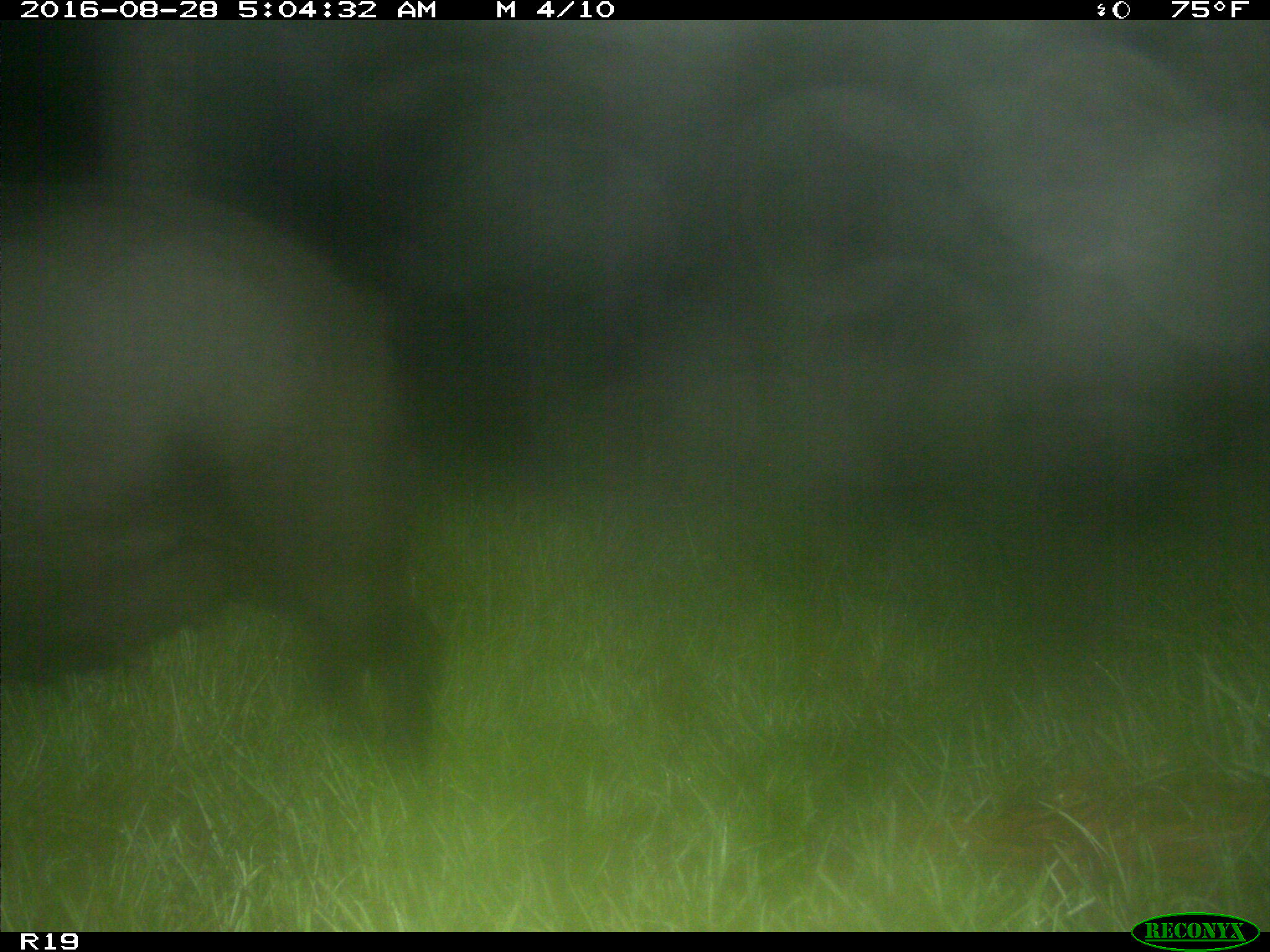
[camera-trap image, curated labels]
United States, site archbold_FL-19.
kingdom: Animalia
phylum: Chordata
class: Mammalia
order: Artiodactyla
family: Suidae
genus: Sus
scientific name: Sus scrofa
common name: wild boar